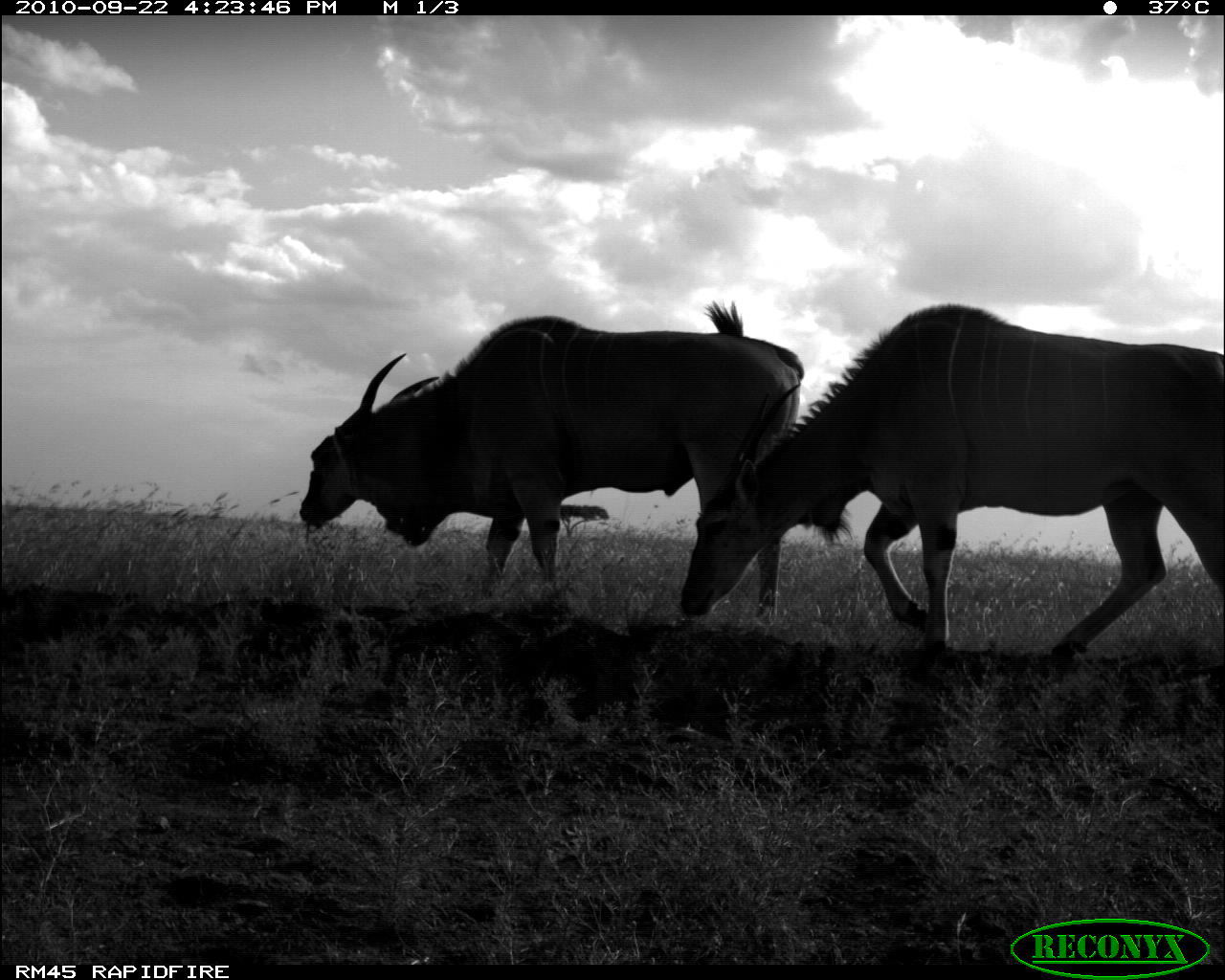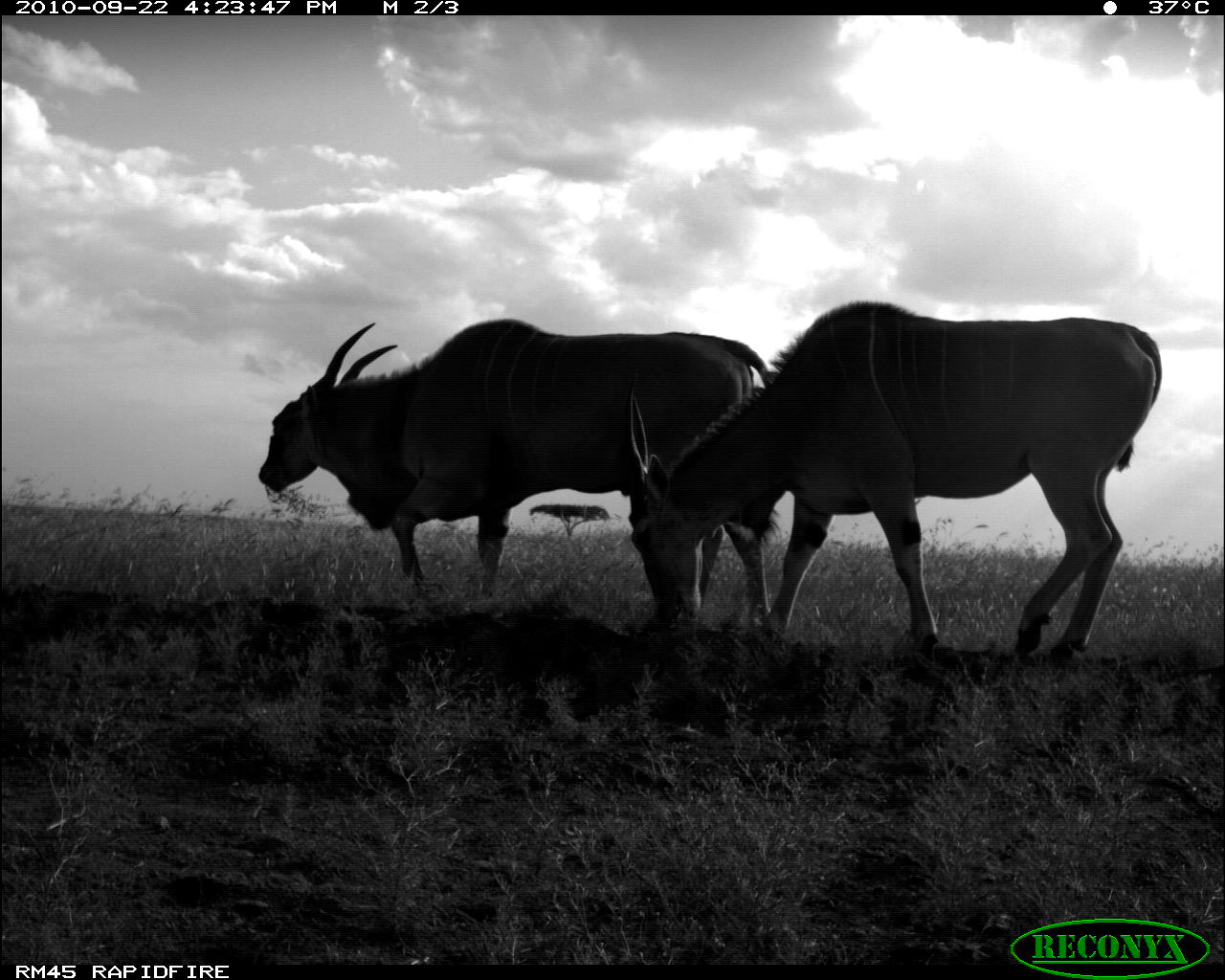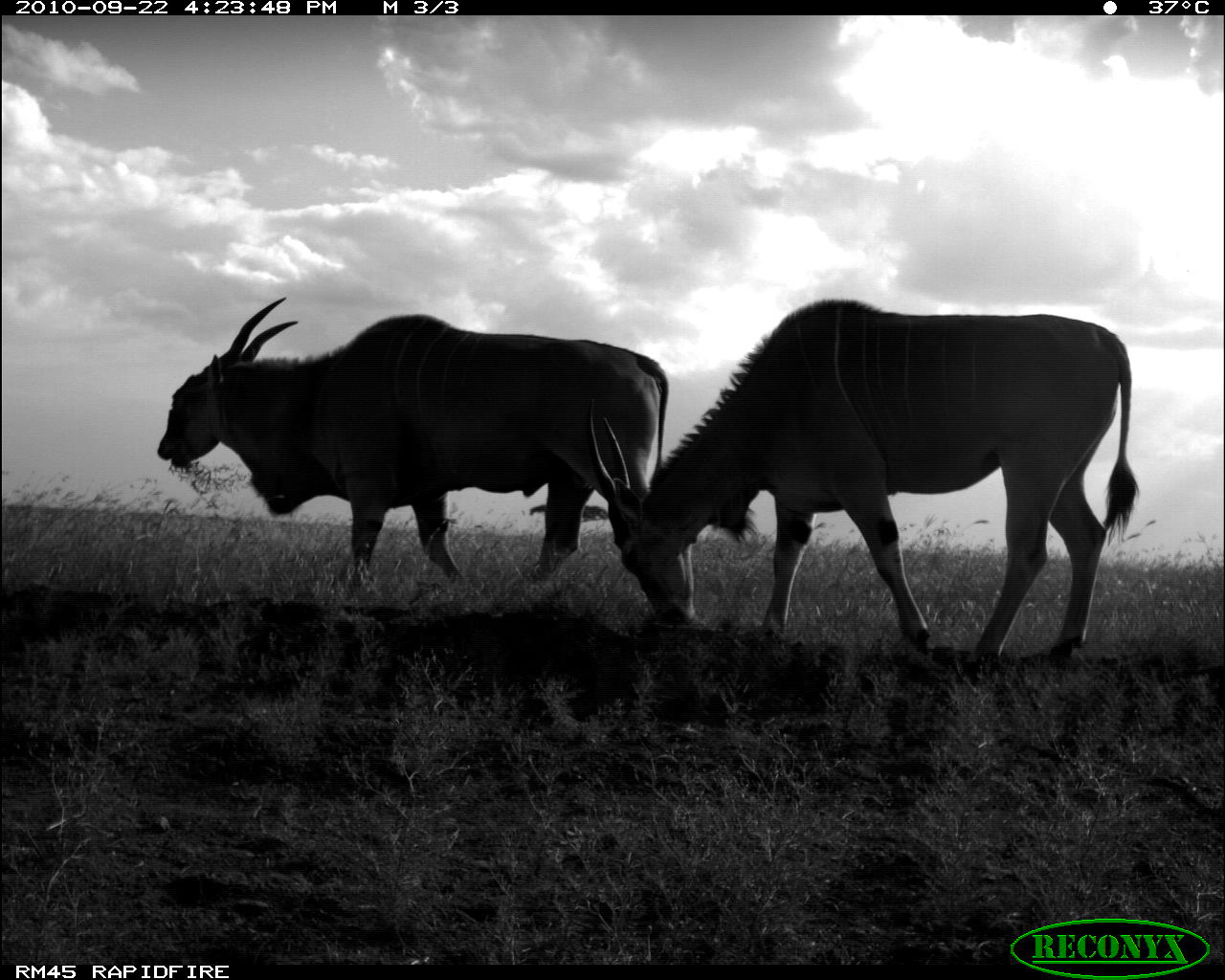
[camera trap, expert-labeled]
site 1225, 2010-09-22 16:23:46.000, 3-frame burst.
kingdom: Animalia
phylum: Chordata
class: Mammalia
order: Artiodactyla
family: Bovidae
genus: Tragelaphus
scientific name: Tragelaphus oryx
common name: eland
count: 2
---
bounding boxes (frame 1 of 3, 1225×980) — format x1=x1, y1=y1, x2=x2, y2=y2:
tragelaphus oryx: x1=677, y1=300, x2=1225, y2=660; x1=298, y1=298, x2=804, y2=622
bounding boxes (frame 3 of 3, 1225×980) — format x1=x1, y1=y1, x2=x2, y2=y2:
tragelaphus oryx: x1=587, y1=296, x2=1139, y2=665; x1=157, y1=296, x2=668, y2=584